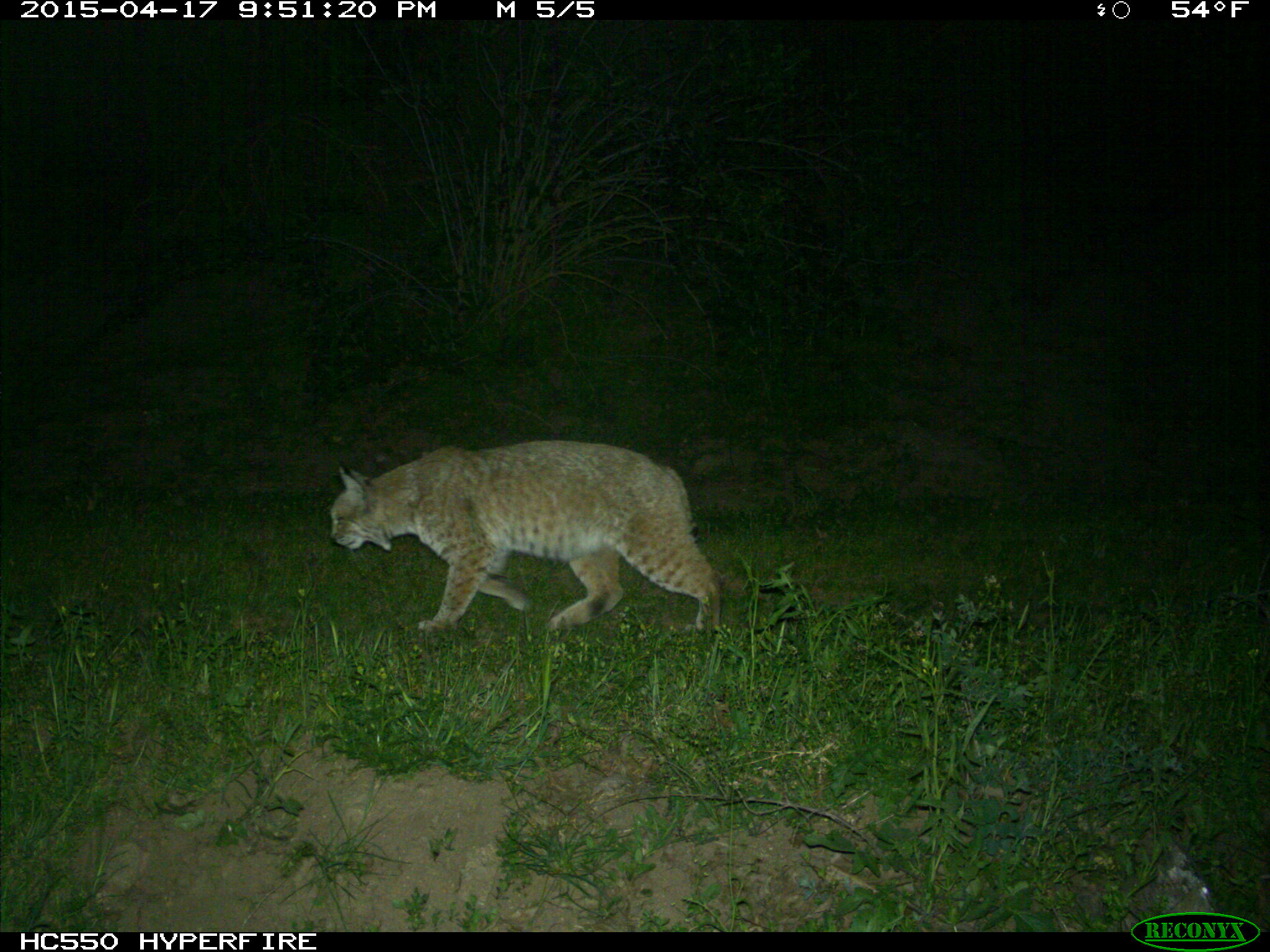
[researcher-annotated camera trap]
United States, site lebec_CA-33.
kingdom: Animalia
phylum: Chordata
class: Mammalia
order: Carnivora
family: Felidae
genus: Lynx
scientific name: Lynx rufus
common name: bobcat